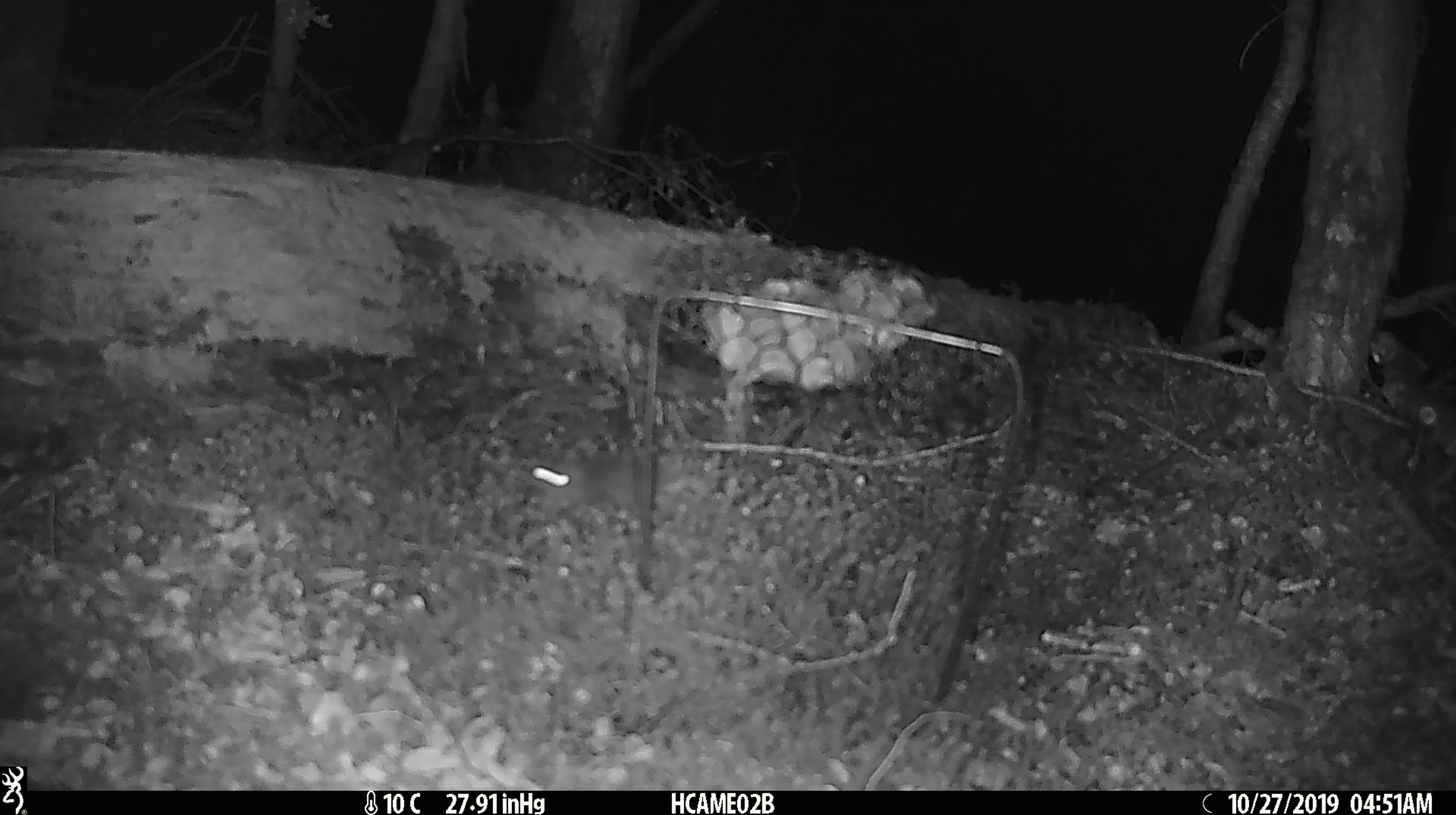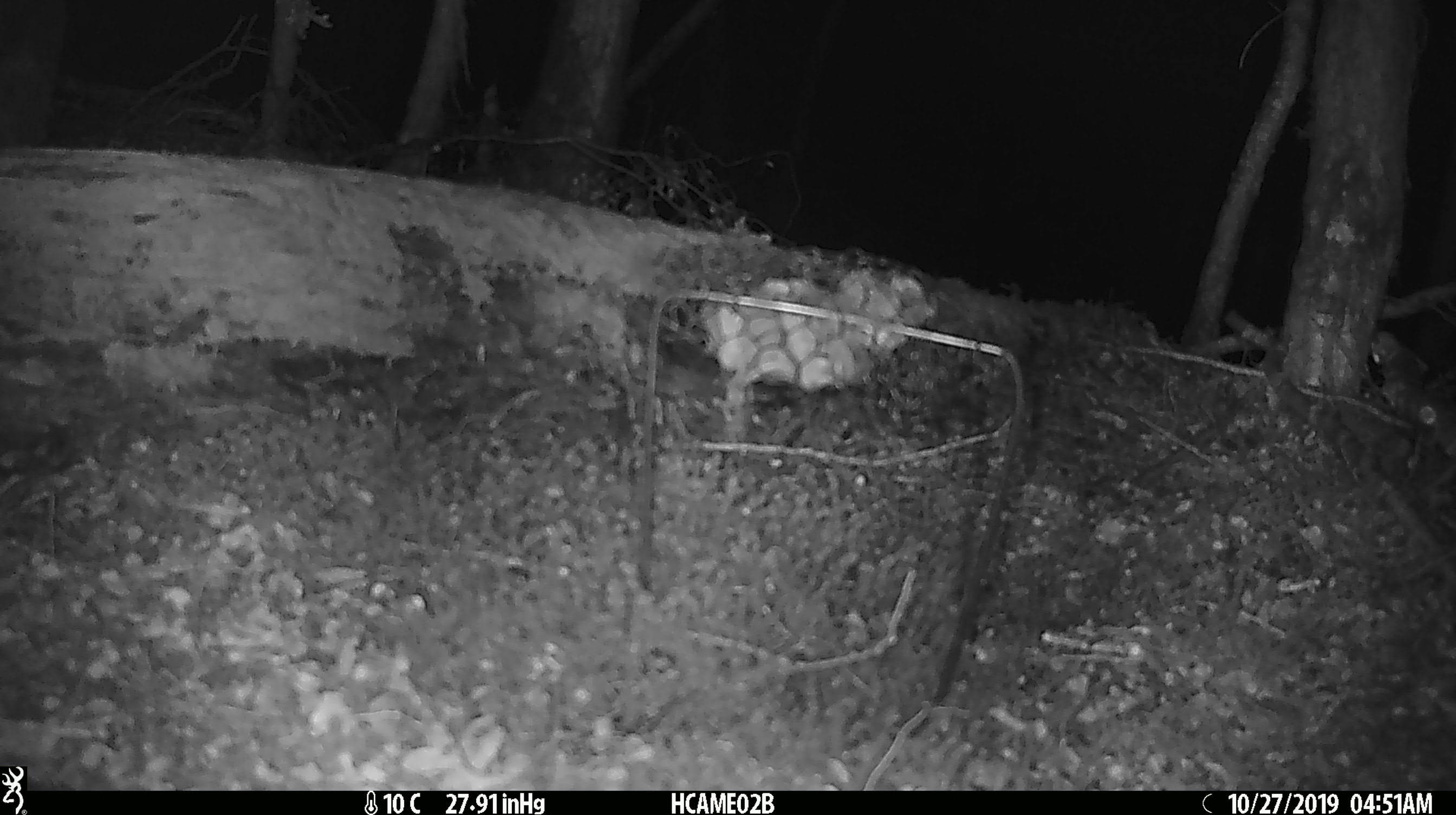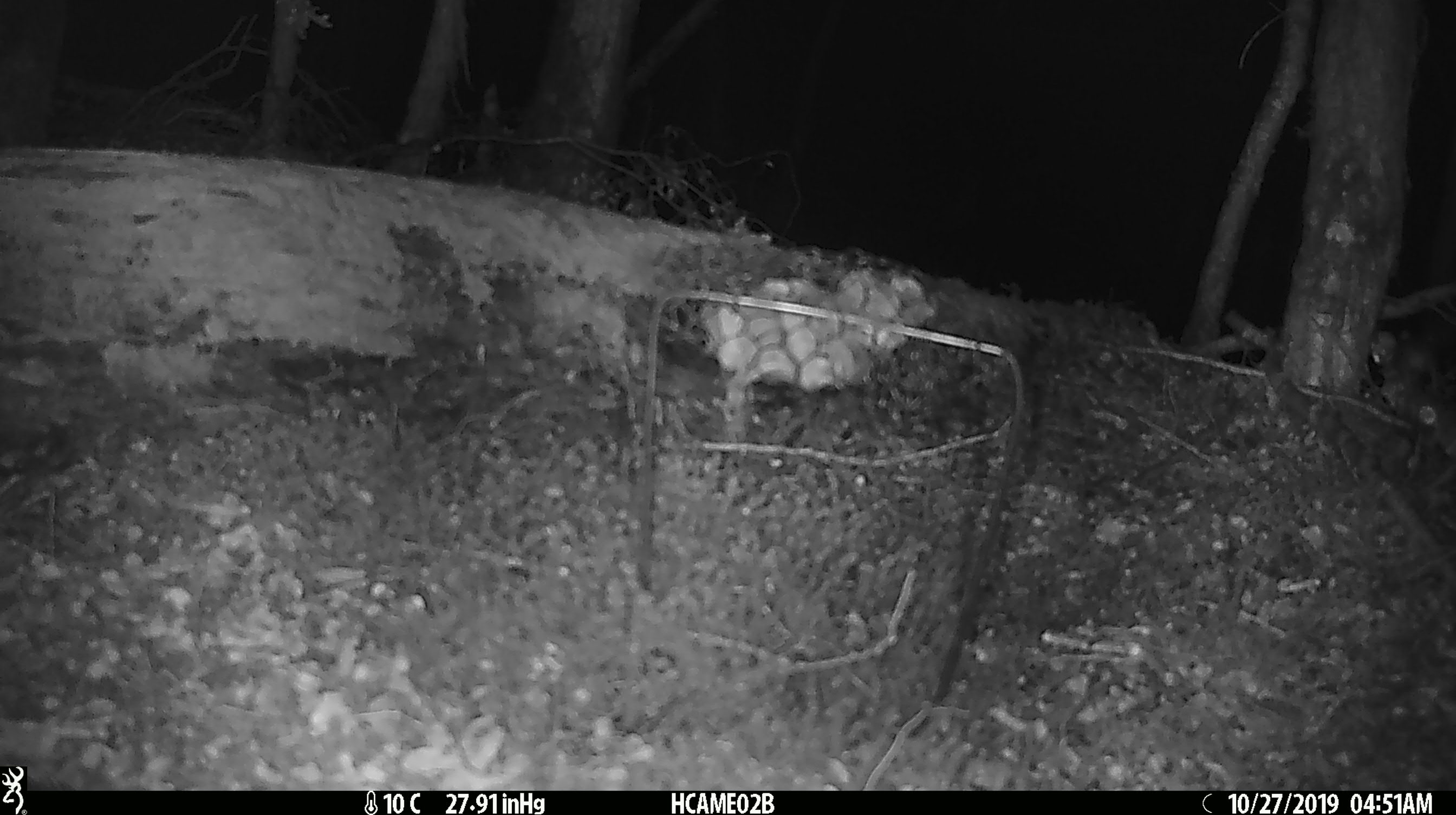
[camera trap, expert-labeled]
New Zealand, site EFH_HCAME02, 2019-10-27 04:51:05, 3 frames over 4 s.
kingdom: Animalia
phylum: Chordata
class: Mammalia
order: Rodentia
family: Muridae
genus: Mus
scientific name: Mus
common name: mouse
Mouse (Mus).